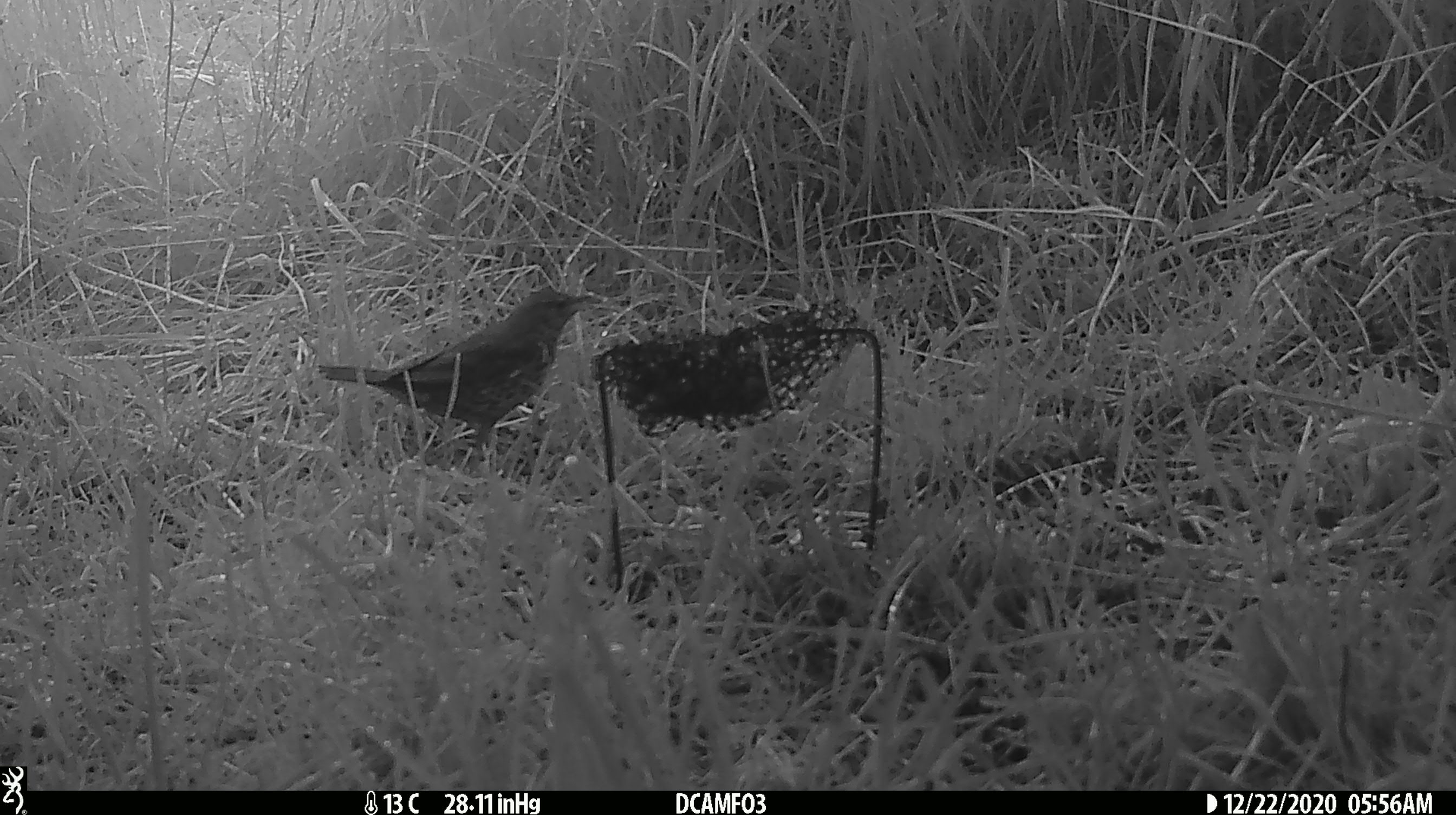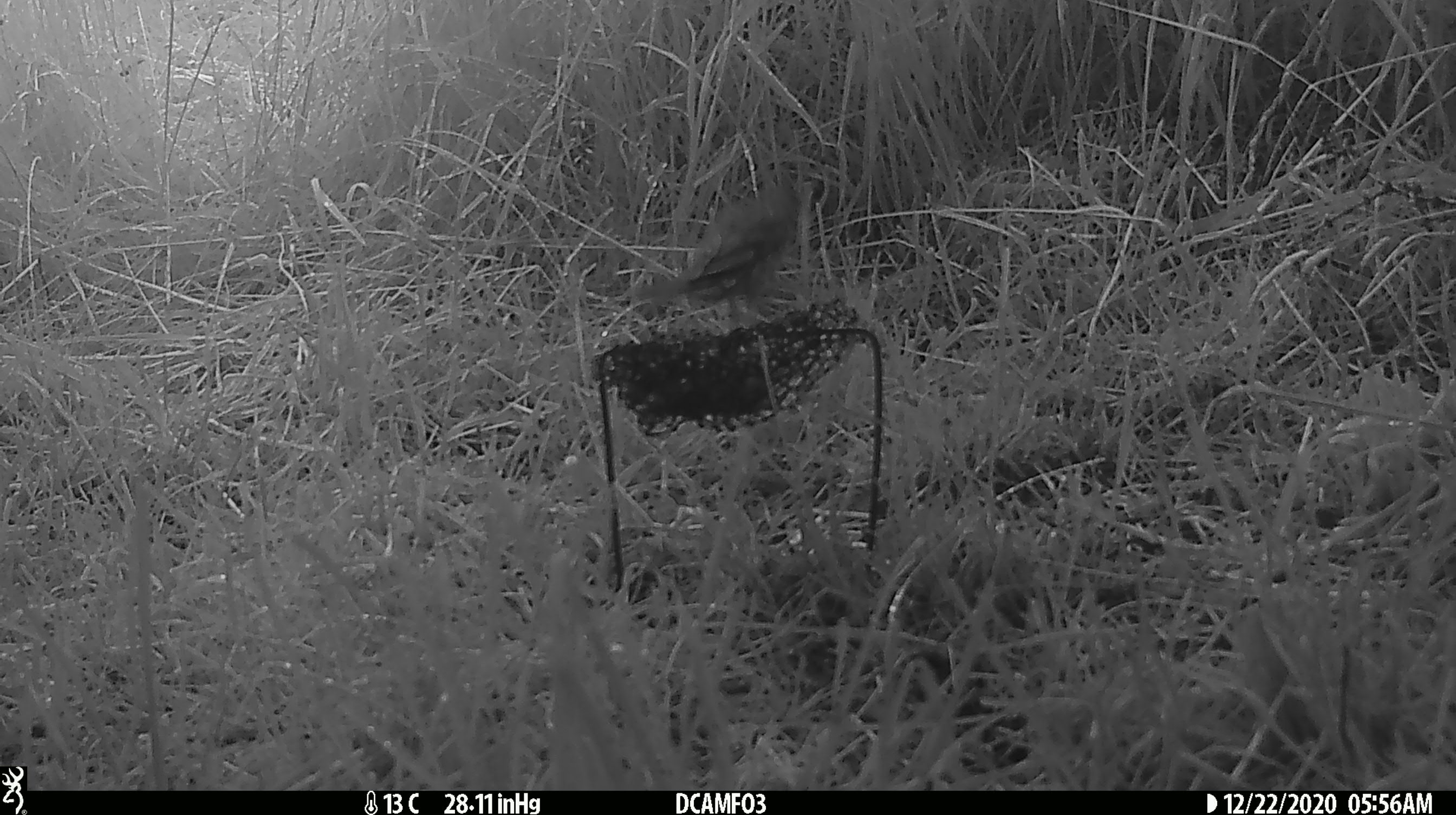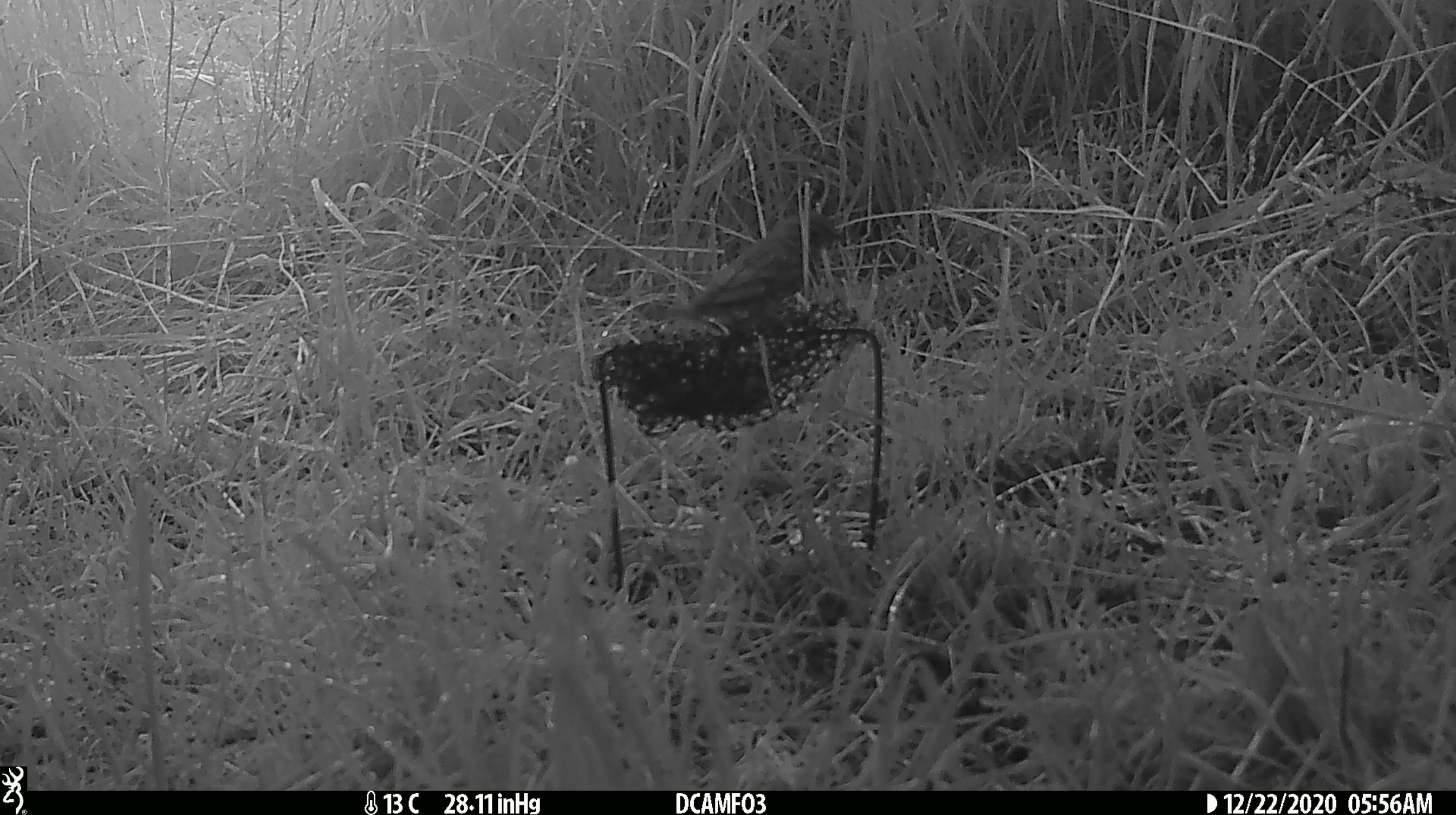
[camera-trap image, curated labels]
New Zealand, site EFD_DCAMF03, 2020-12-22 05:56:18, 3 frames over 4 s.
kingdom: Animalia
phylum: Chordata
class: Aves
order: Passeriformes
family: Turdidae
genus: Turdus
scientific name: Turdus philomelos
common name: song thrush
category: thrush